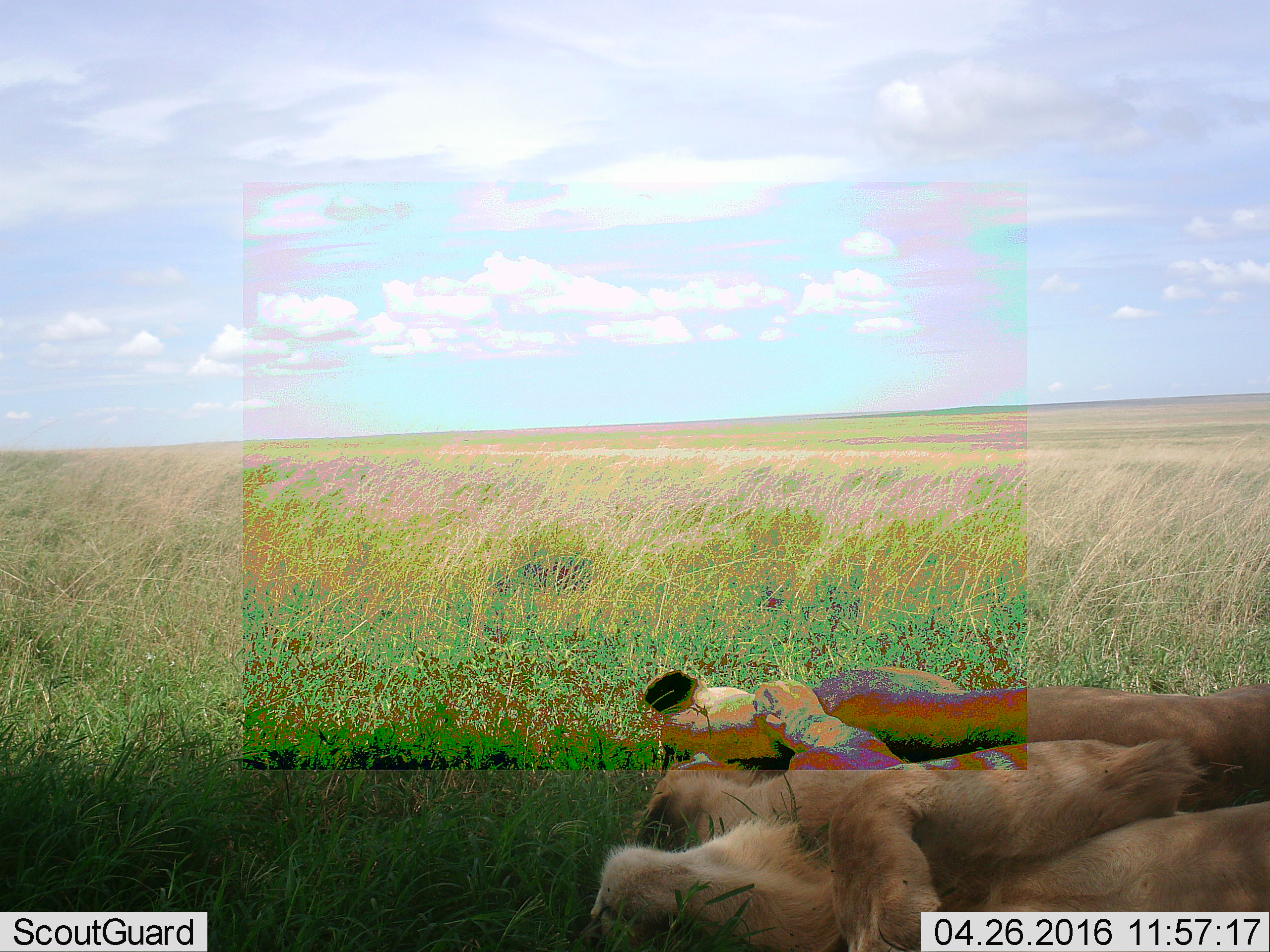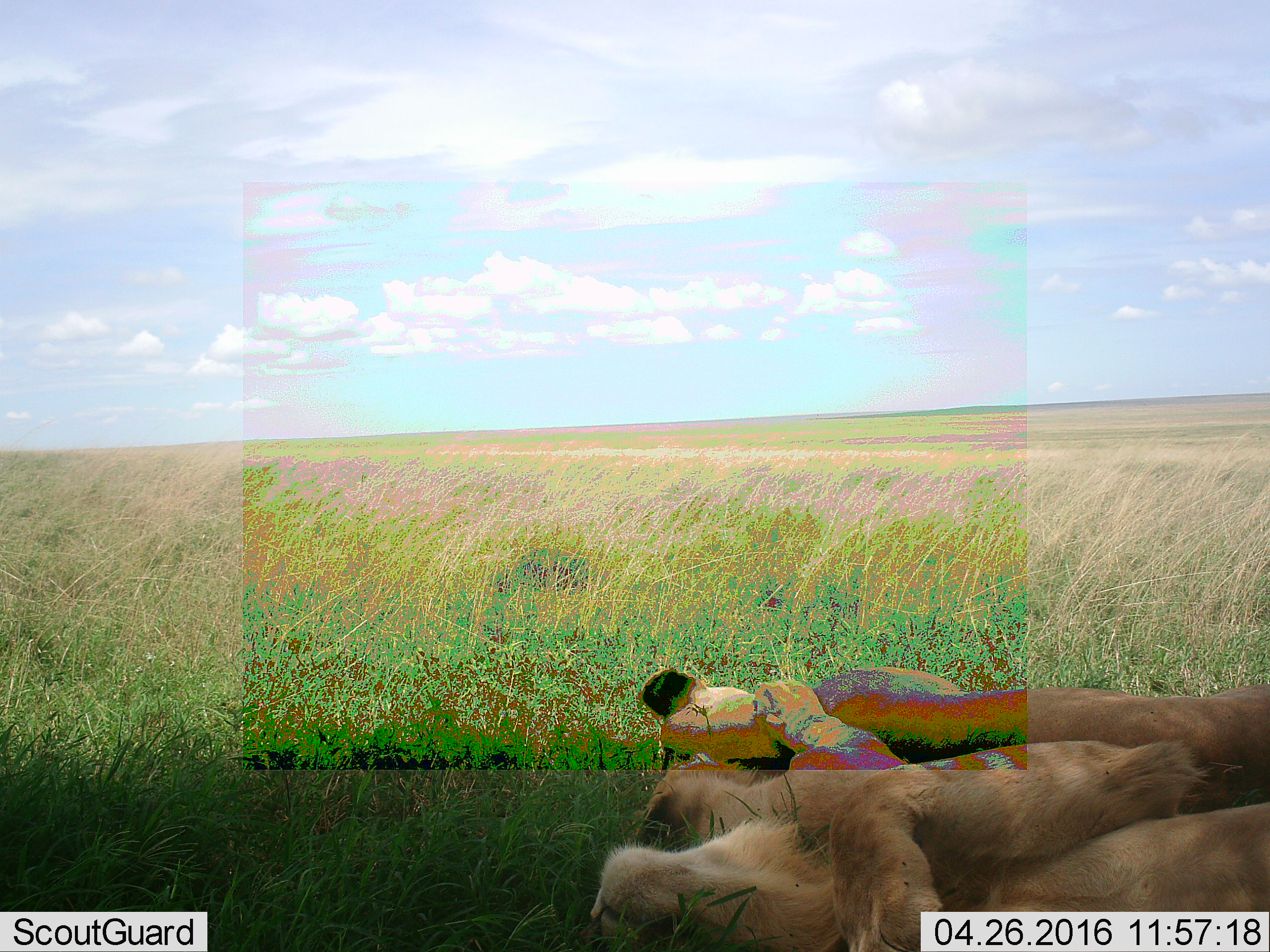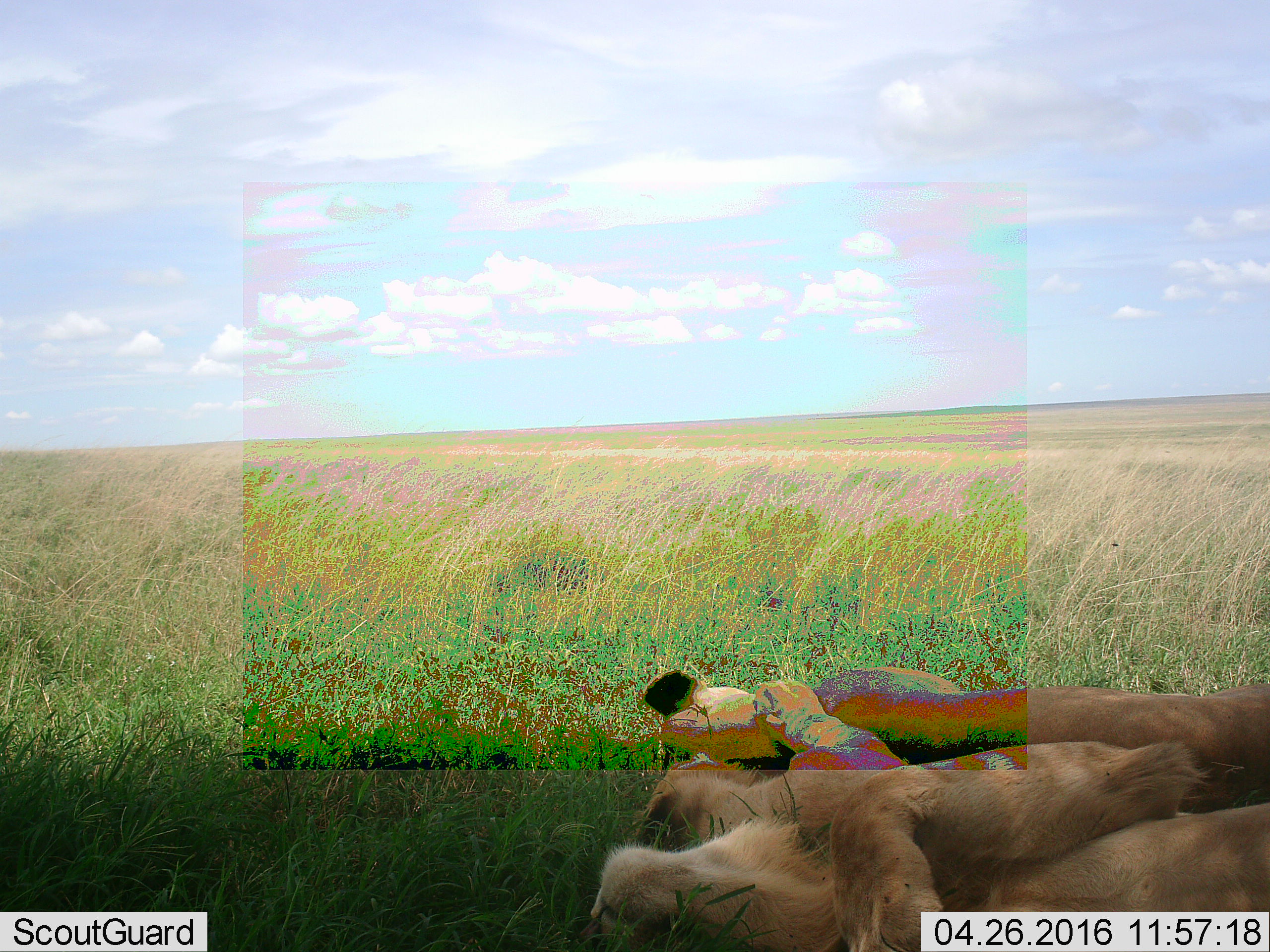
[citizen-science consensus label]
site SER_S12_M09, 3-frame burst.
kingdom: Animalia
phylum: Chordata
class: Mammalia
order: Carnivora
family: Felidae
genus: Panthera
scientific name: Panthera leo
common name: lion female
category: lionfemale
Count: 3.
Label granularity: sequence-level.